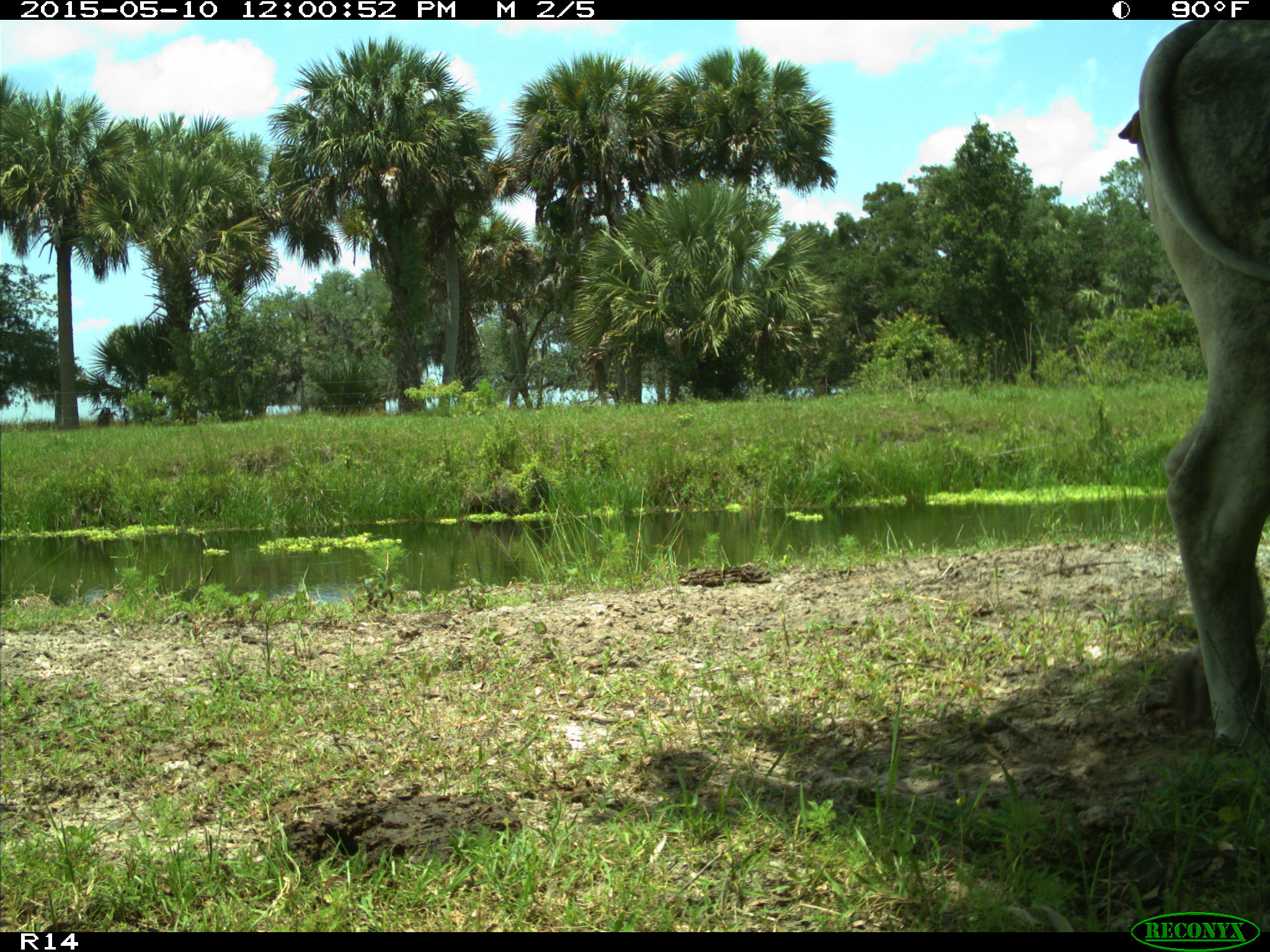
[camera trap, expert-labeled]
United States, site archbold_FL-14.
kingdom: Animalia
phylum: Chordata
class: Mammalia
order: Artiodactyla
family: Bovidae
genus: Bos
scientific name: Bos taurus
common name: domestic cow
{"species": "Bos taurus (domestic cow)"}